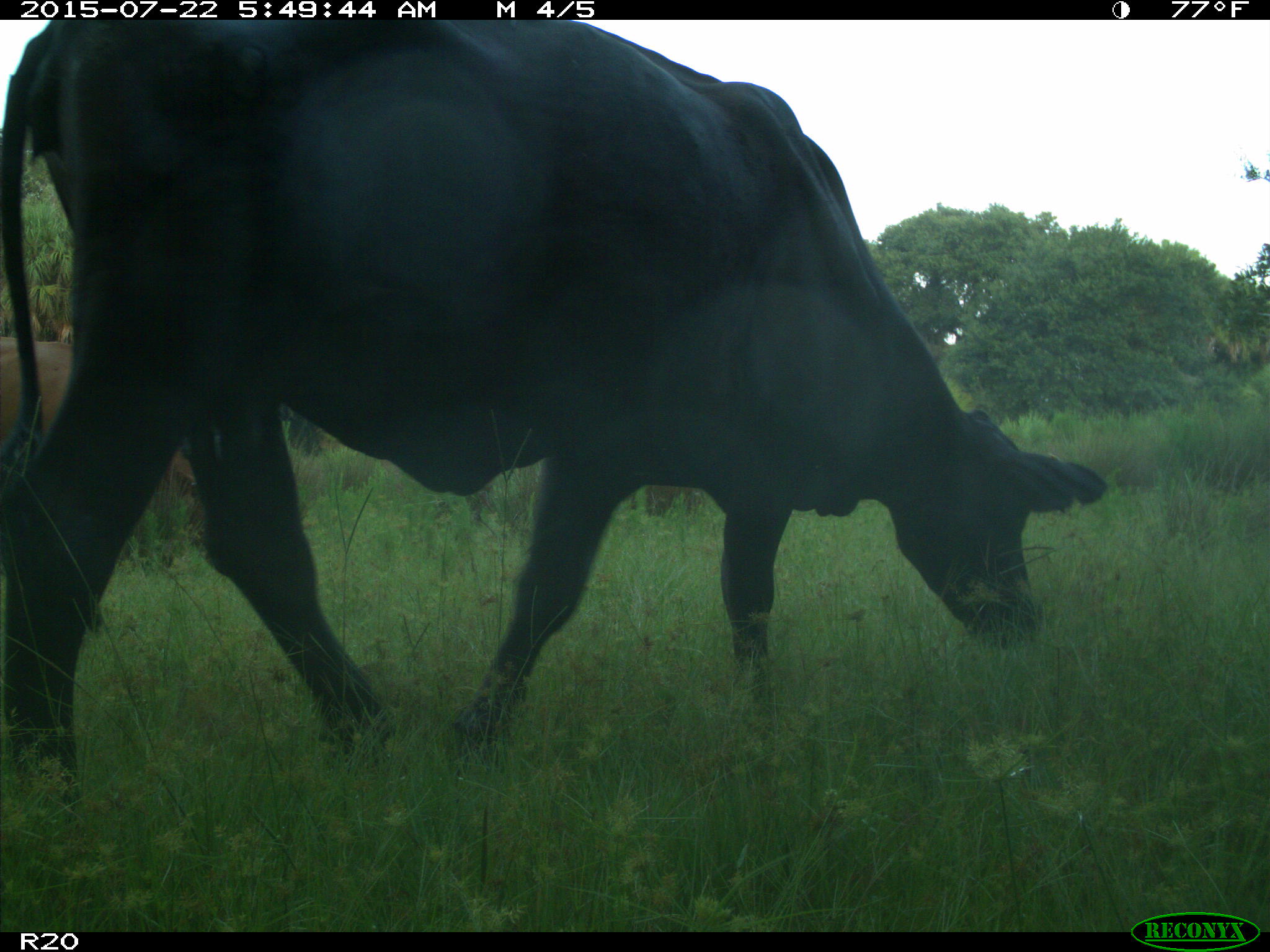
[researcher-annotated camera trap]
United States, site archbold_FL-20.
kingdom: Animalia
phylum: Chordata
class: Mammalia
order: Artiodactyla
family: Bovidae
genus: Bos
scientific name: Bos taurus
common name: domestic cow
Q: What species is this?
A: Bos taurus (domestic cow).